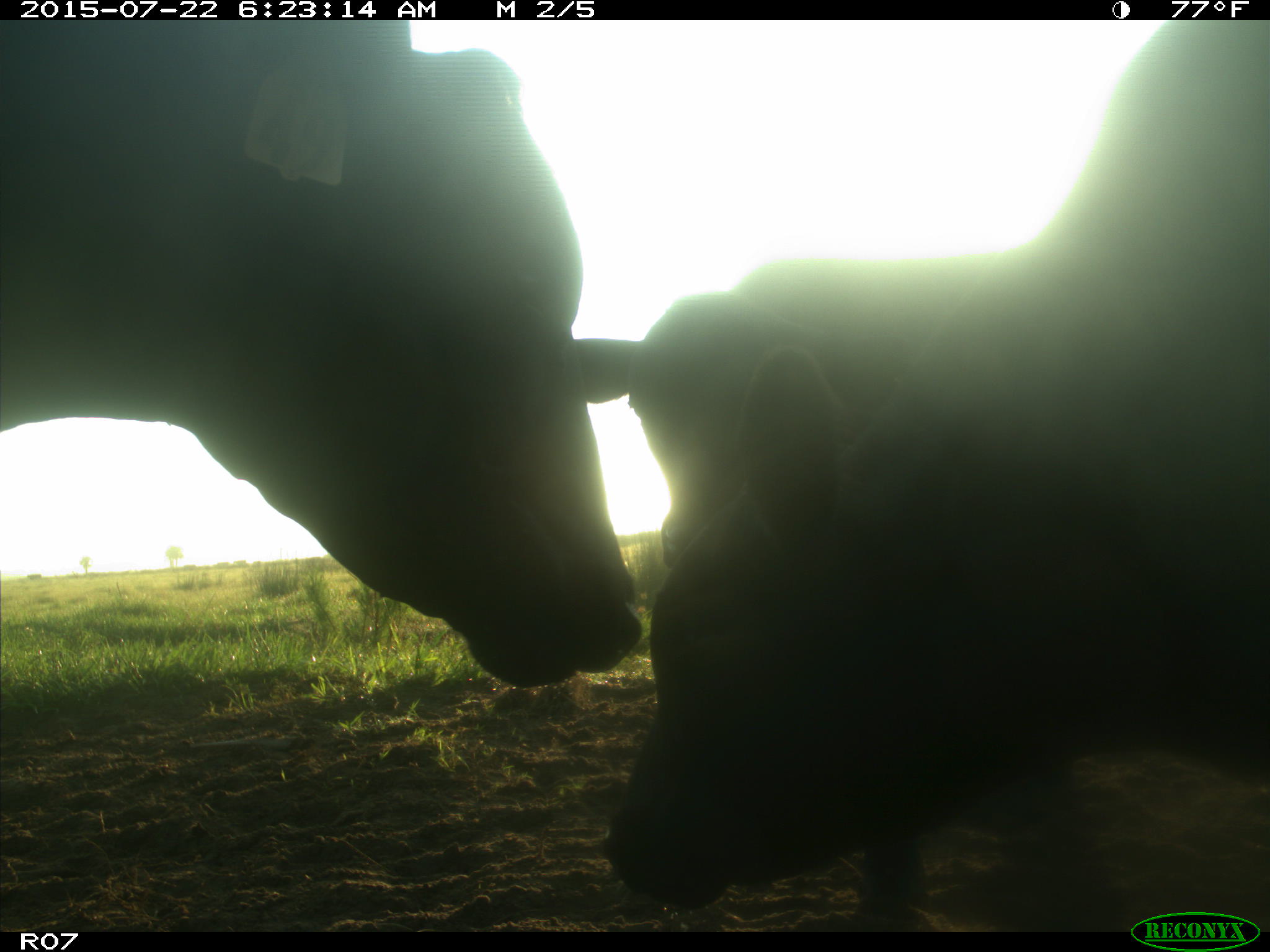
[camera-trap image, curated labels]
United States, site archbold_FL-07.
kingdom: Animalia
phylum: Chordata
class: Mammalia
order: Artiodactyla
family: Bovidae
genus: Bos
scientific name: Bos taurus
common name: domestic cow